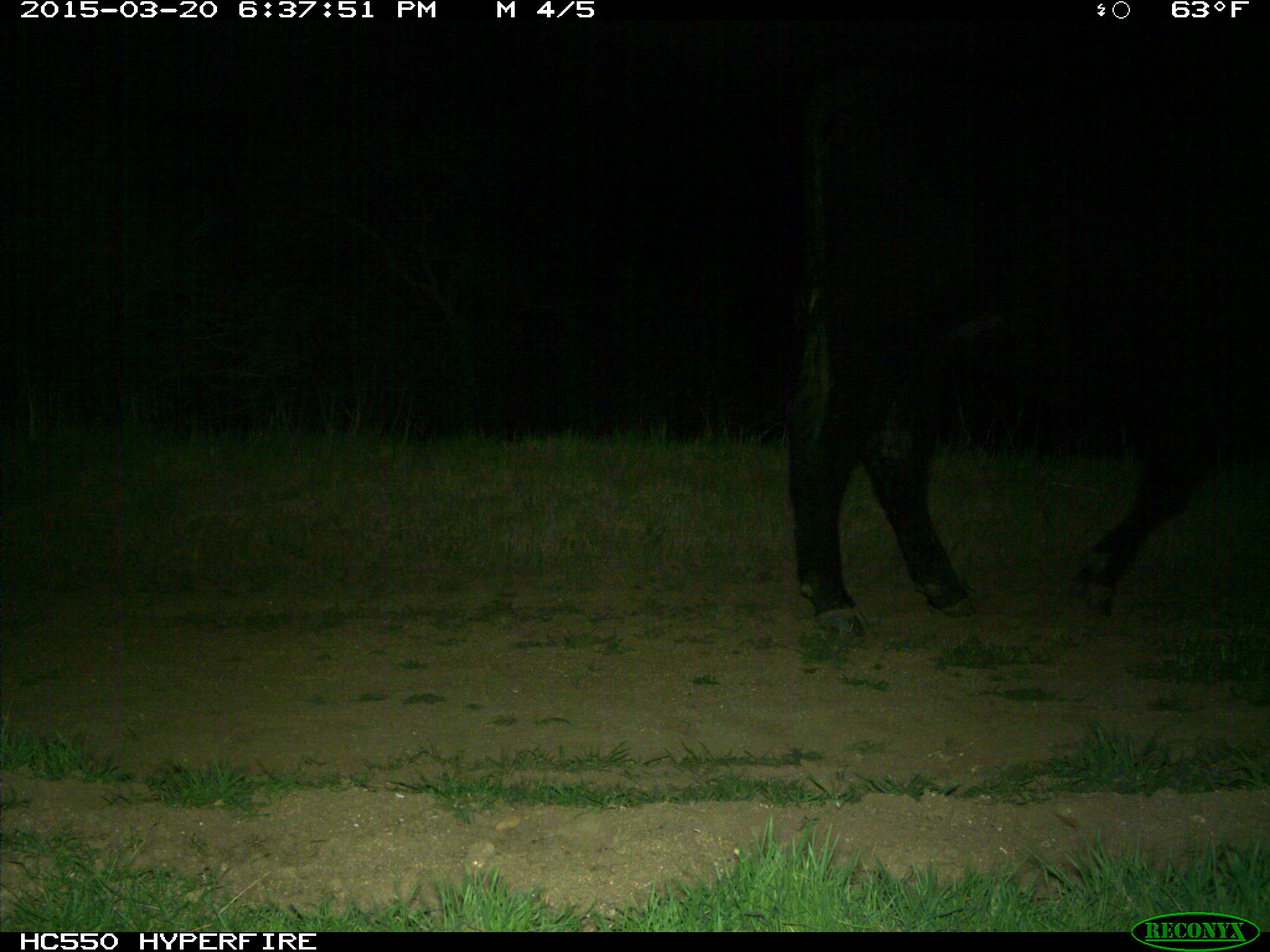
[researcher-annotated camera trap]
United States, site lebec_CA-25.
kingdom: Animalia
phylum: Chordata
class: Mammalia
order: Artiodactyla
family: Bovidae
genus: Bos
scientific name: Bos taurus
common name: domestic cow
Bos taurus (domestic cow).